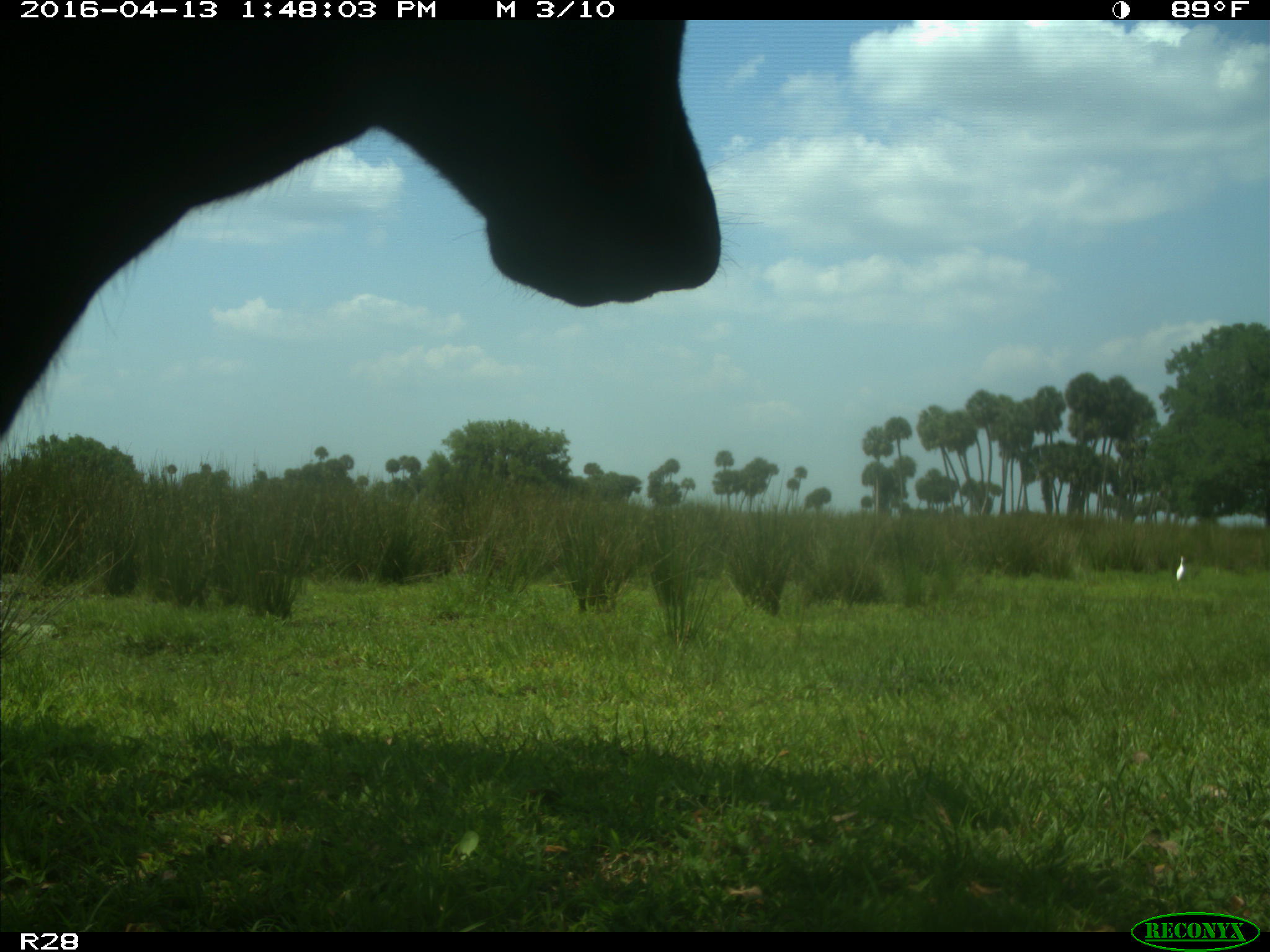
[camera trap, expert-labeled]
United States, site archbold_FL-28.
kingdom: Animalia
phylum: Chordata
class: Mammalia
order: Artiodactyla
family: Bovidae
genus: Bos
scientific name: Bos taurus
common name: domestic cow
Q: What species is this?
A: Bos taurus (domestic cow).